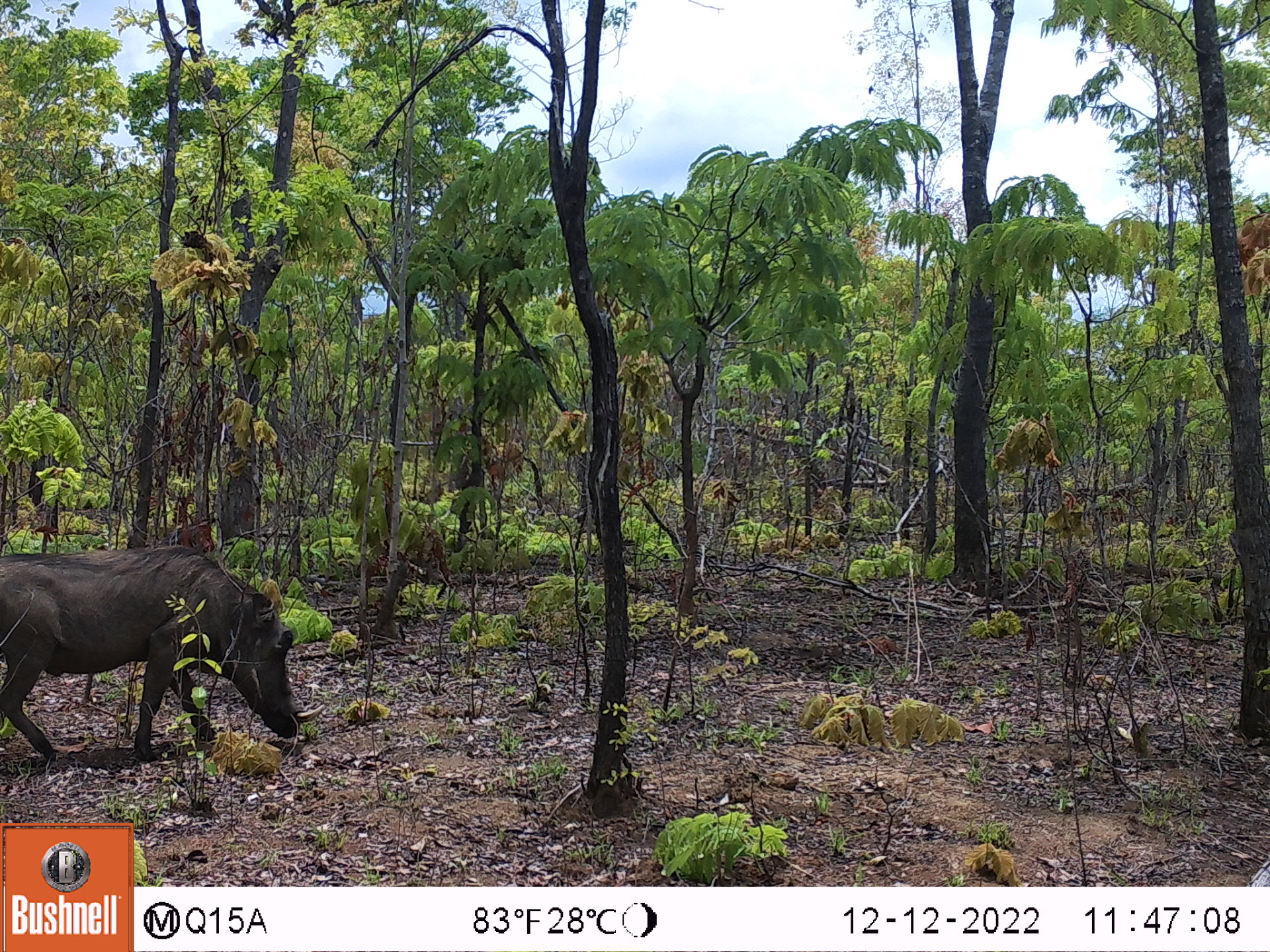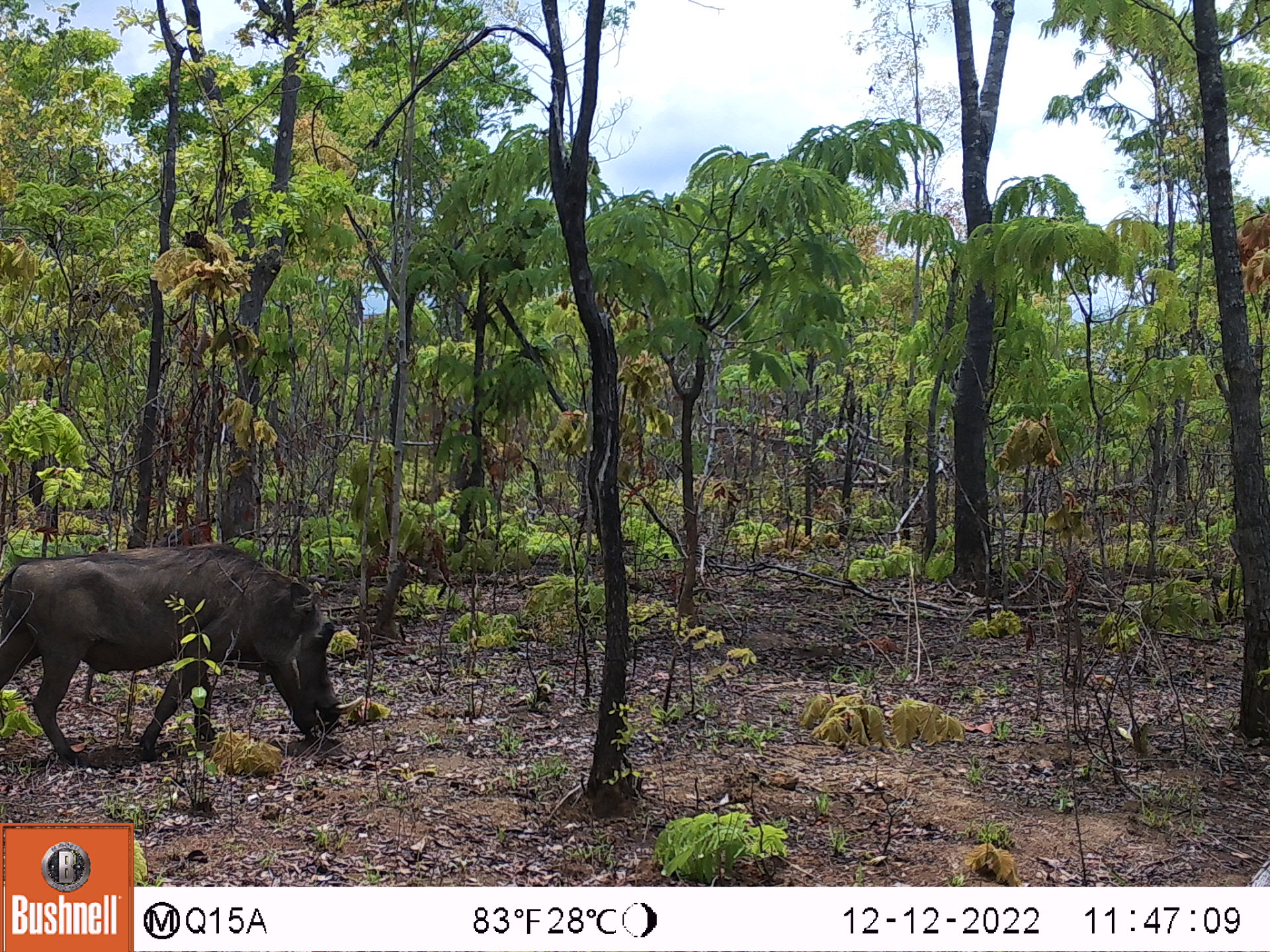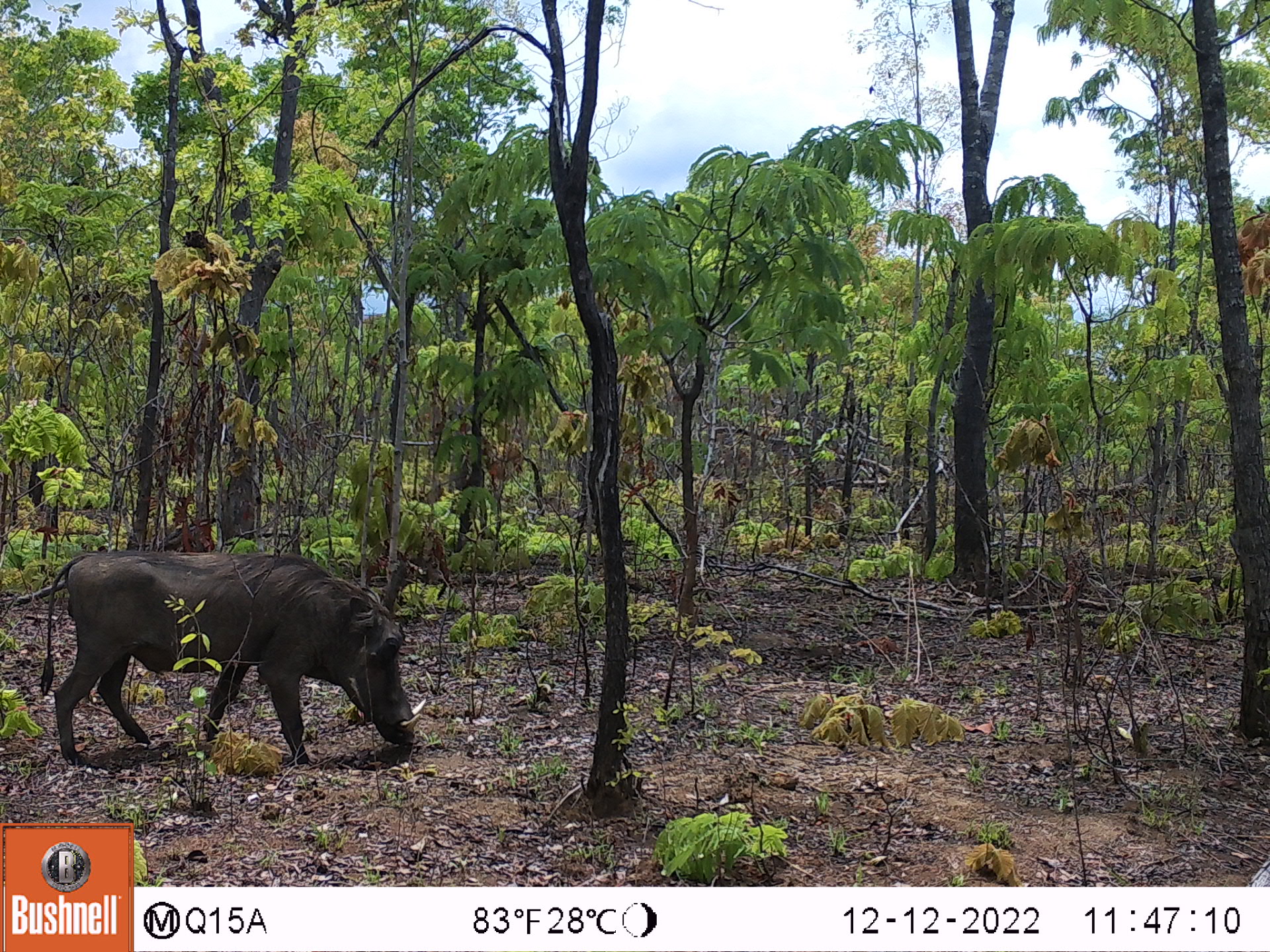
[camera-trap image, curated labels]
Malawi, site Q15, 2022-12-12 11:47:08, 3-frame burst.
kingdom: Animalia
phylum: Chordata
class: Mammalia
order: Artiodactyla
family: Suidae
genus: Phacochoerus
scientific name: Phacochoerus africanus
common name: common warthog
Common warthog (Phacochoerus africanus), count 1.